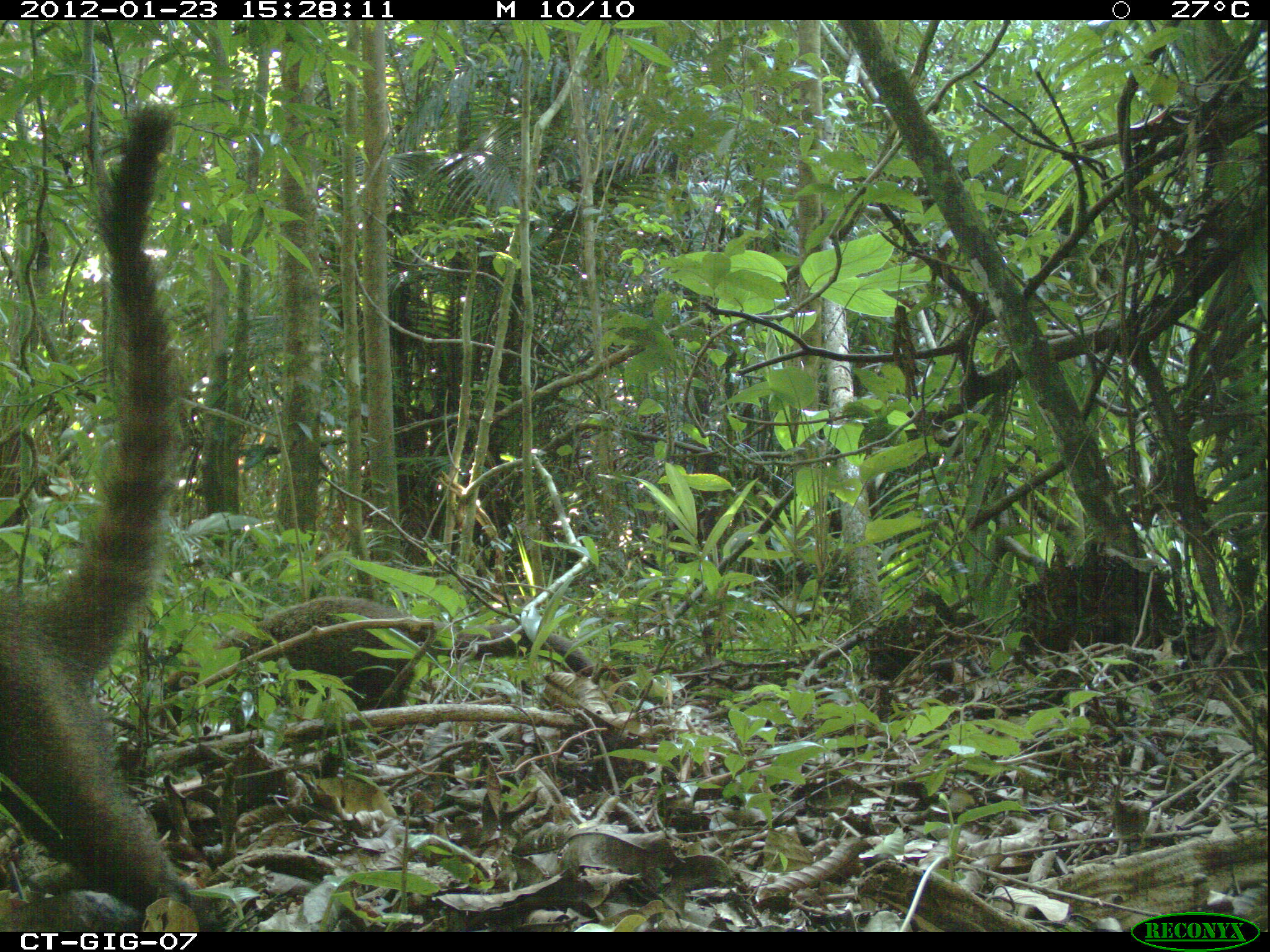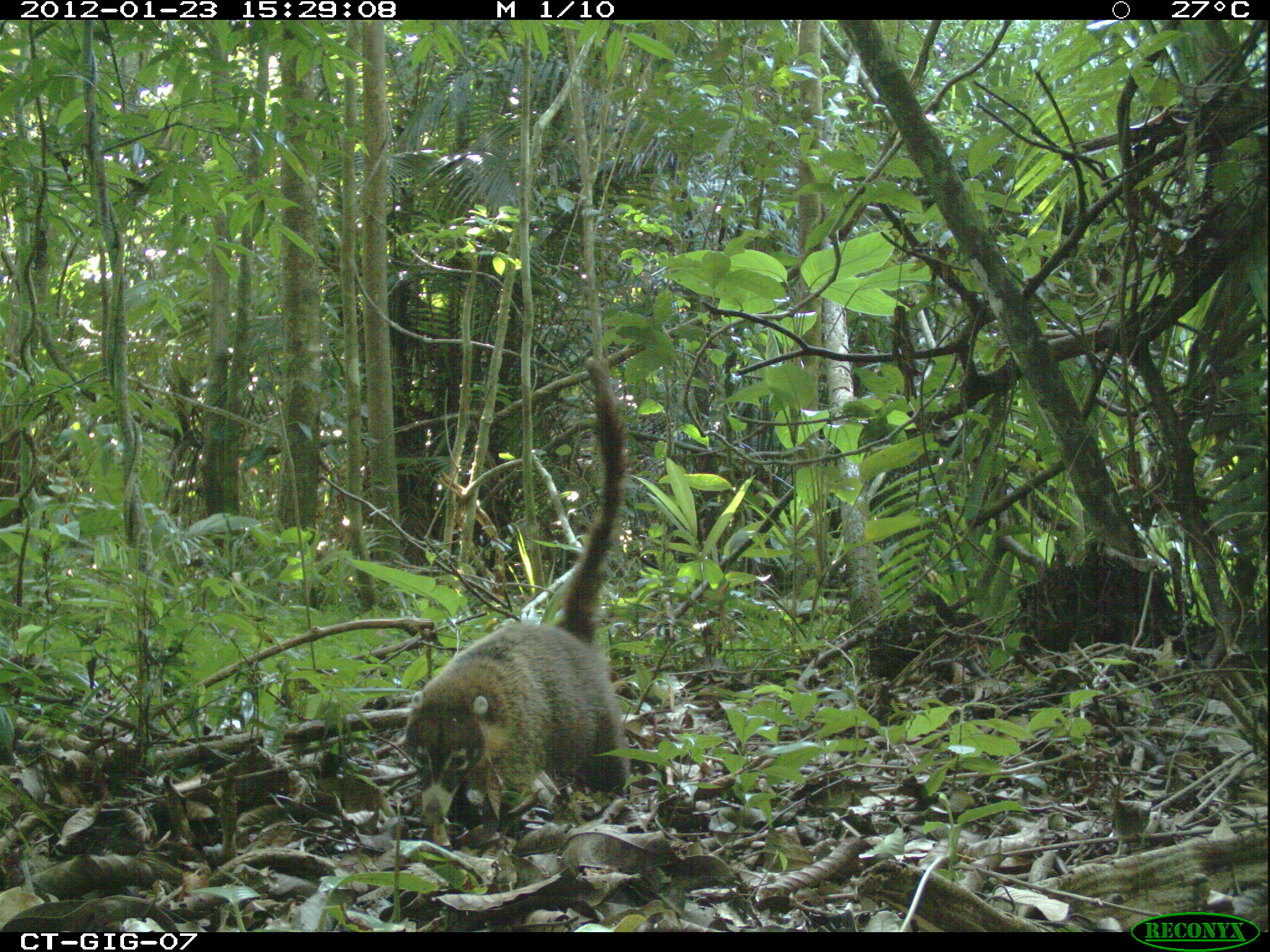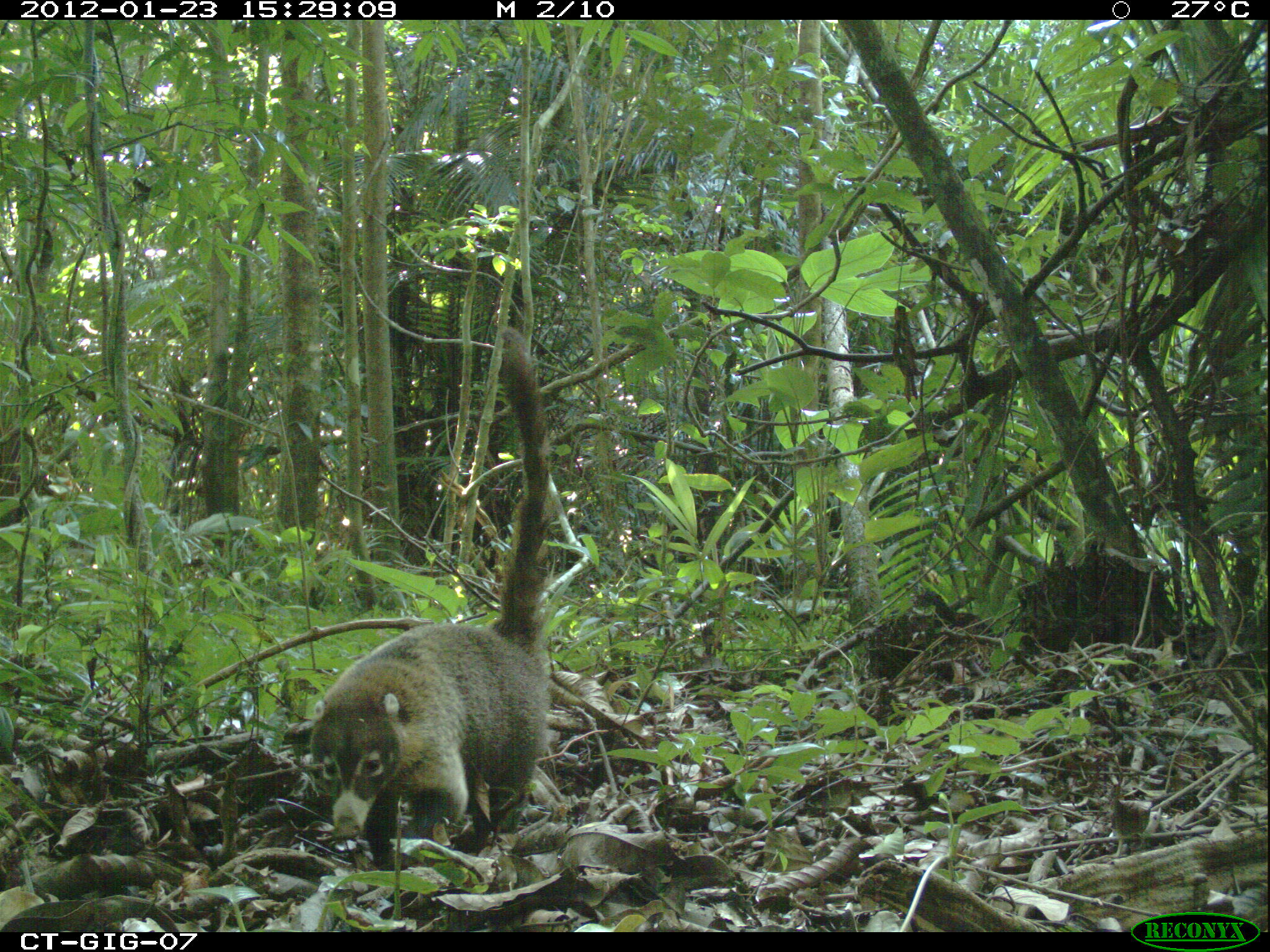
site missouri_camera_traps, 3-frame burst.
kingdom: Animalia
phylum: Chordata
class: Mammalia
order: Carnivora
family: Procyonidae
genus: Nasua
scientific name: Nasua narica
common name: white-nosed coati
White-nosed coati (Nasua narica). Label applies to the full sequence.